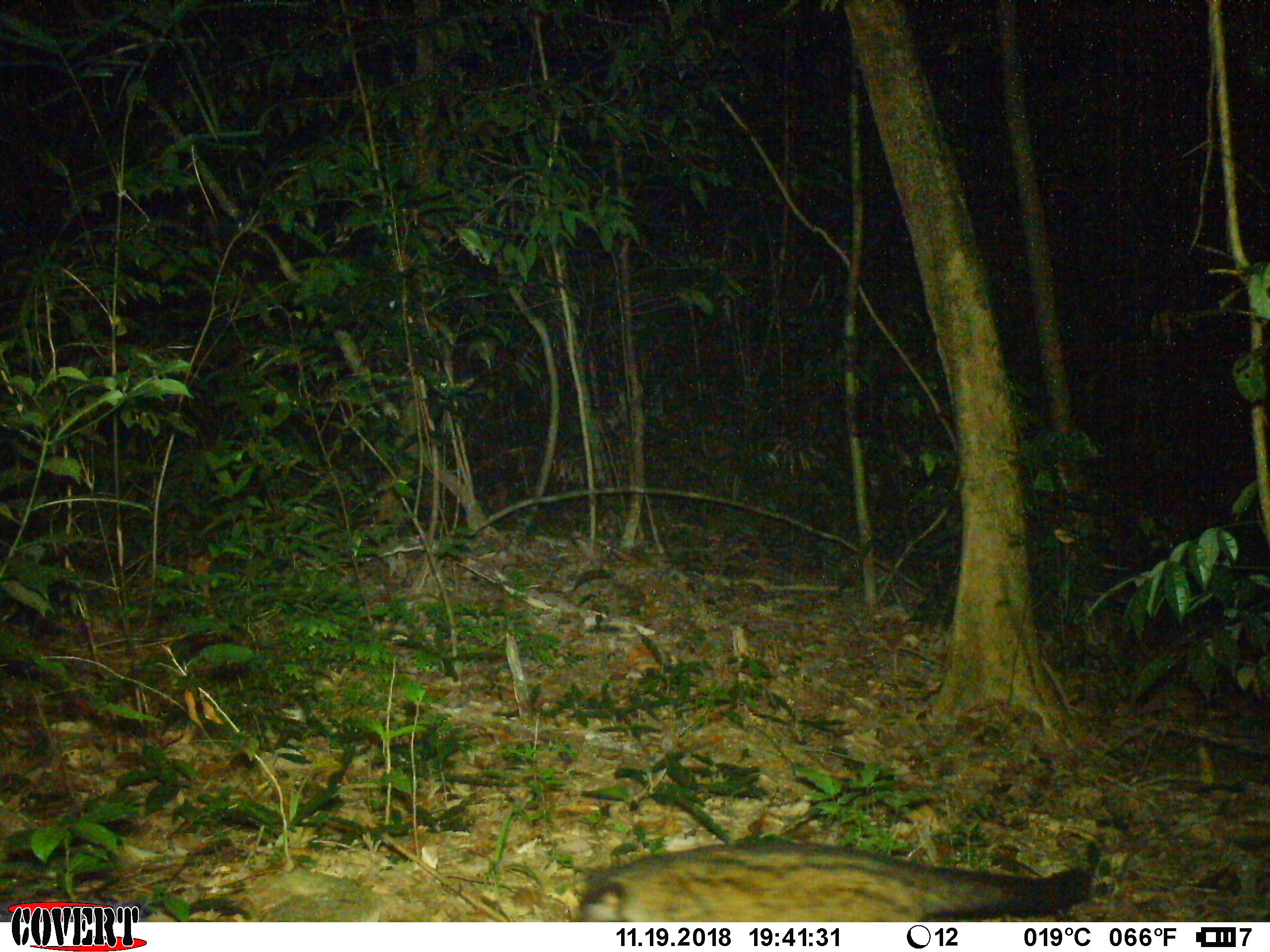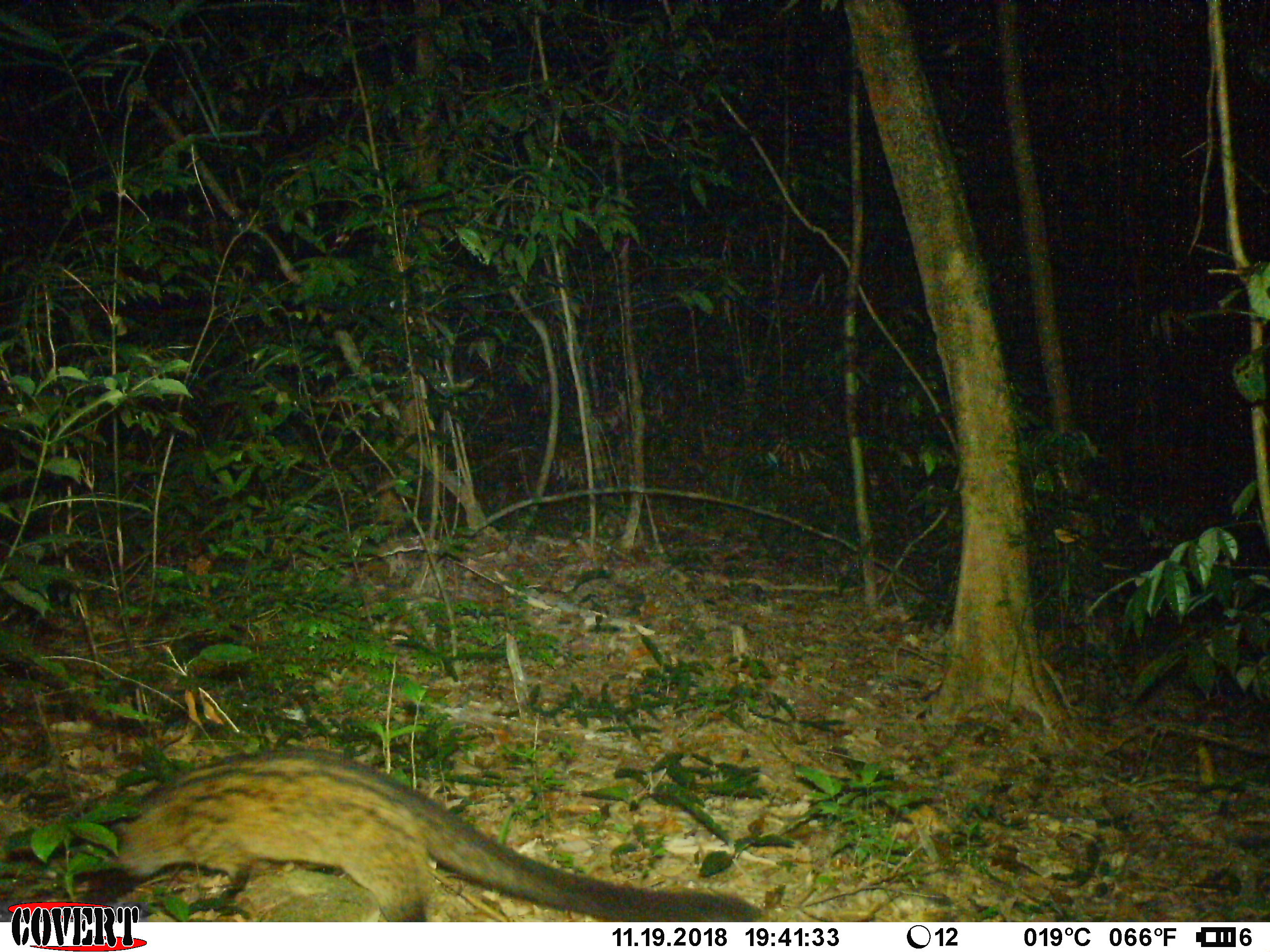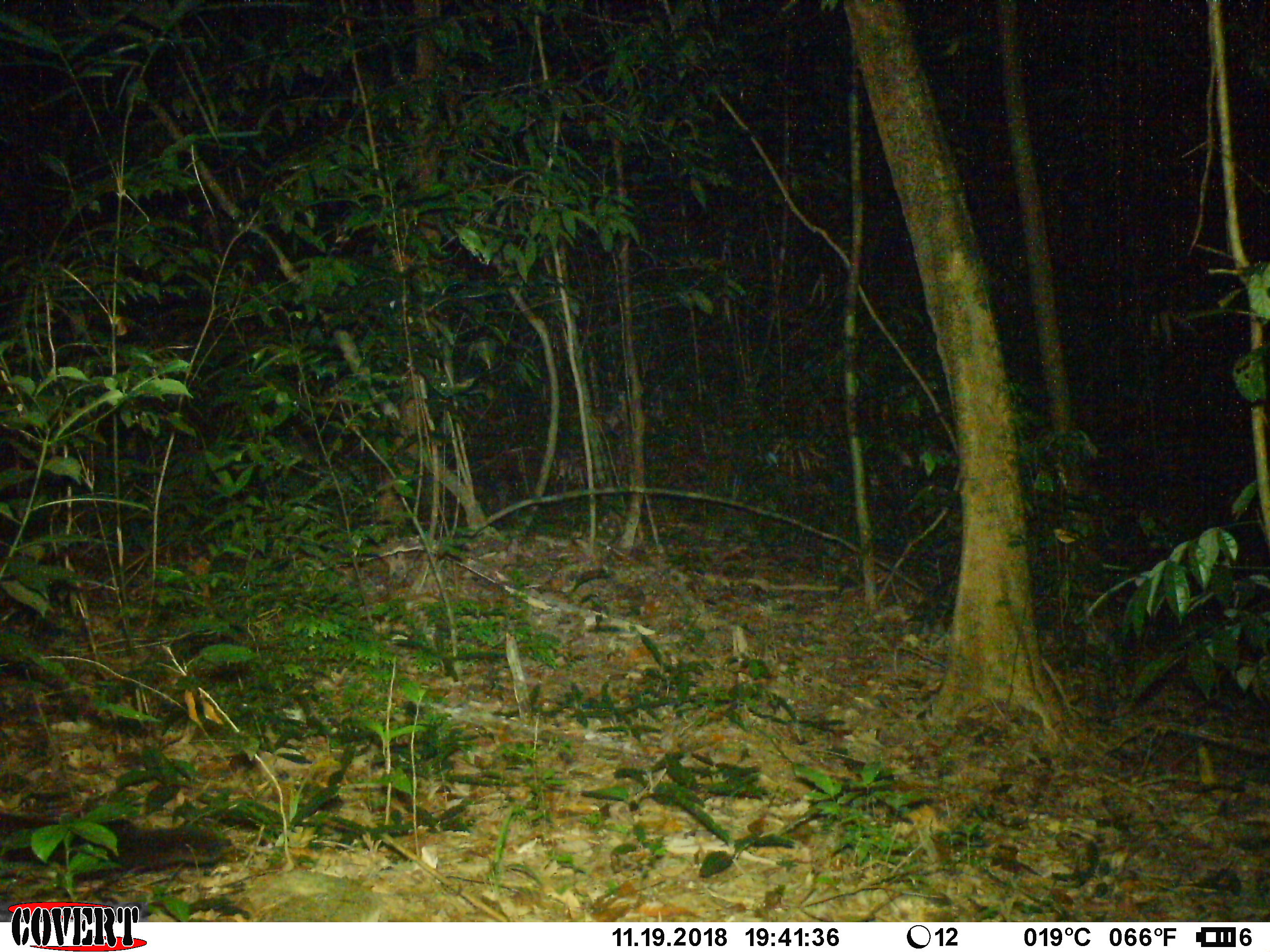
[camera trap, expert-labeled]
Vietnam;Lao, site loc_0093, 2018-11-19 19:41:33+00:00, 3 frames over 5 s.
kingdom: Animalia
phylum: Chordata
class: Mammalia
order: Carnivora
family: Viverridae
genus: Paradoxurus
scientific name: Paradoxurus hermaphroditus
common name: common palm civet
Common palm civet (Paradoxurus hermaphroditus). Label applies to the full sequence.